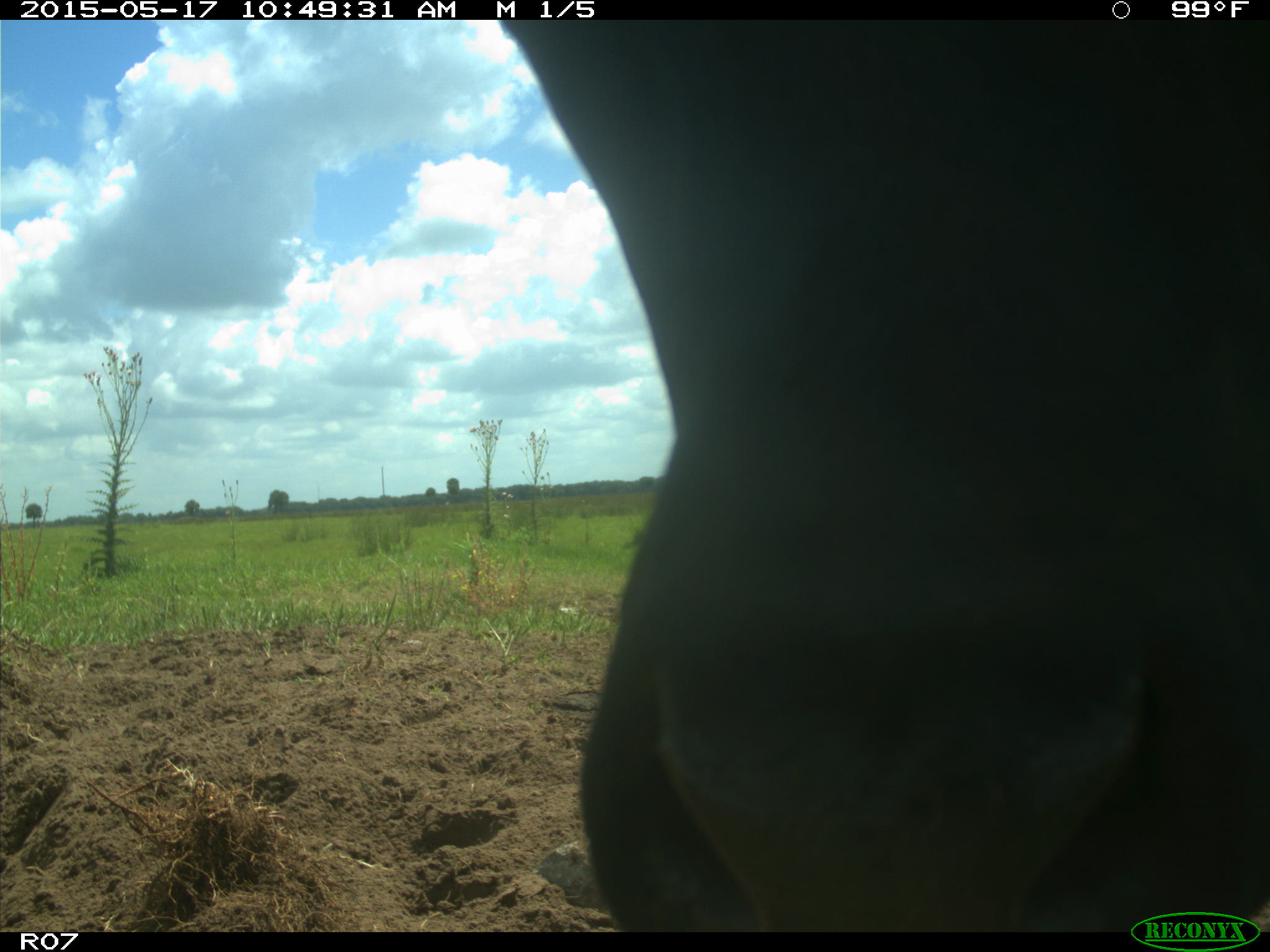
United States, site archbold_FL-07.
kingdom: Animalia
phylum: Chordata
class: Mammalia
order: Artiodactyla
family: Bovidae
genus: Bos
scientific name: Bos taurus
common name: domestic cow